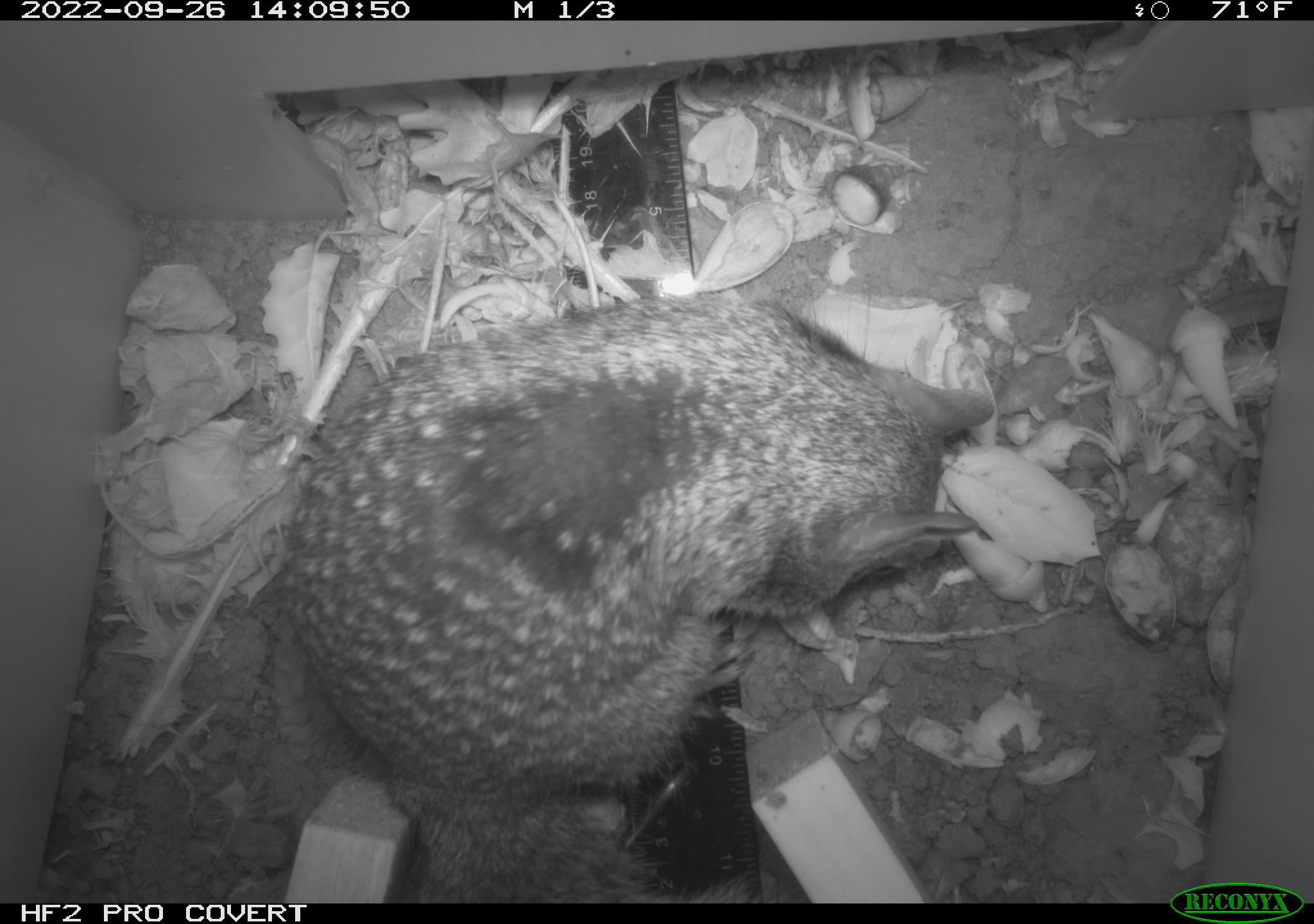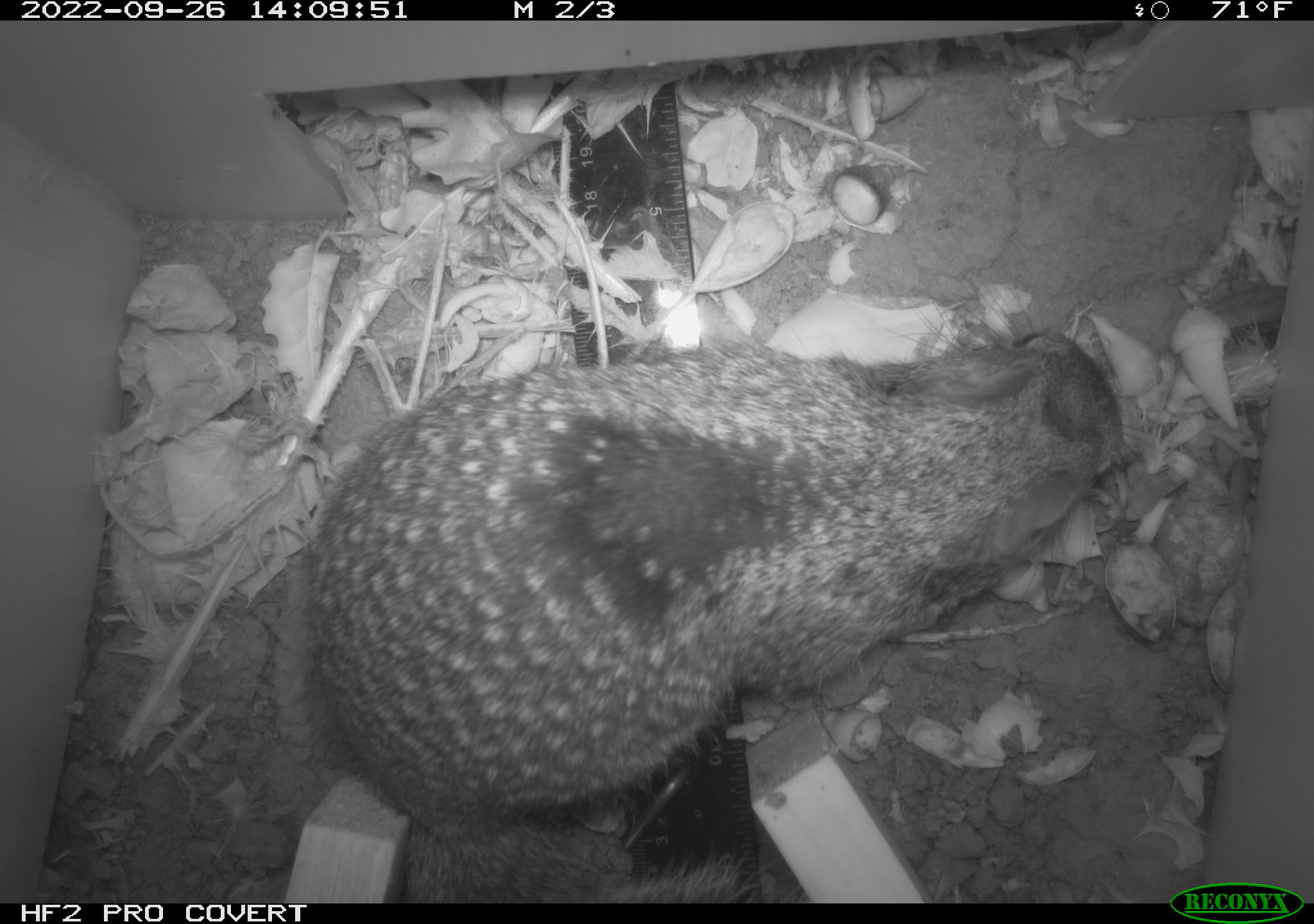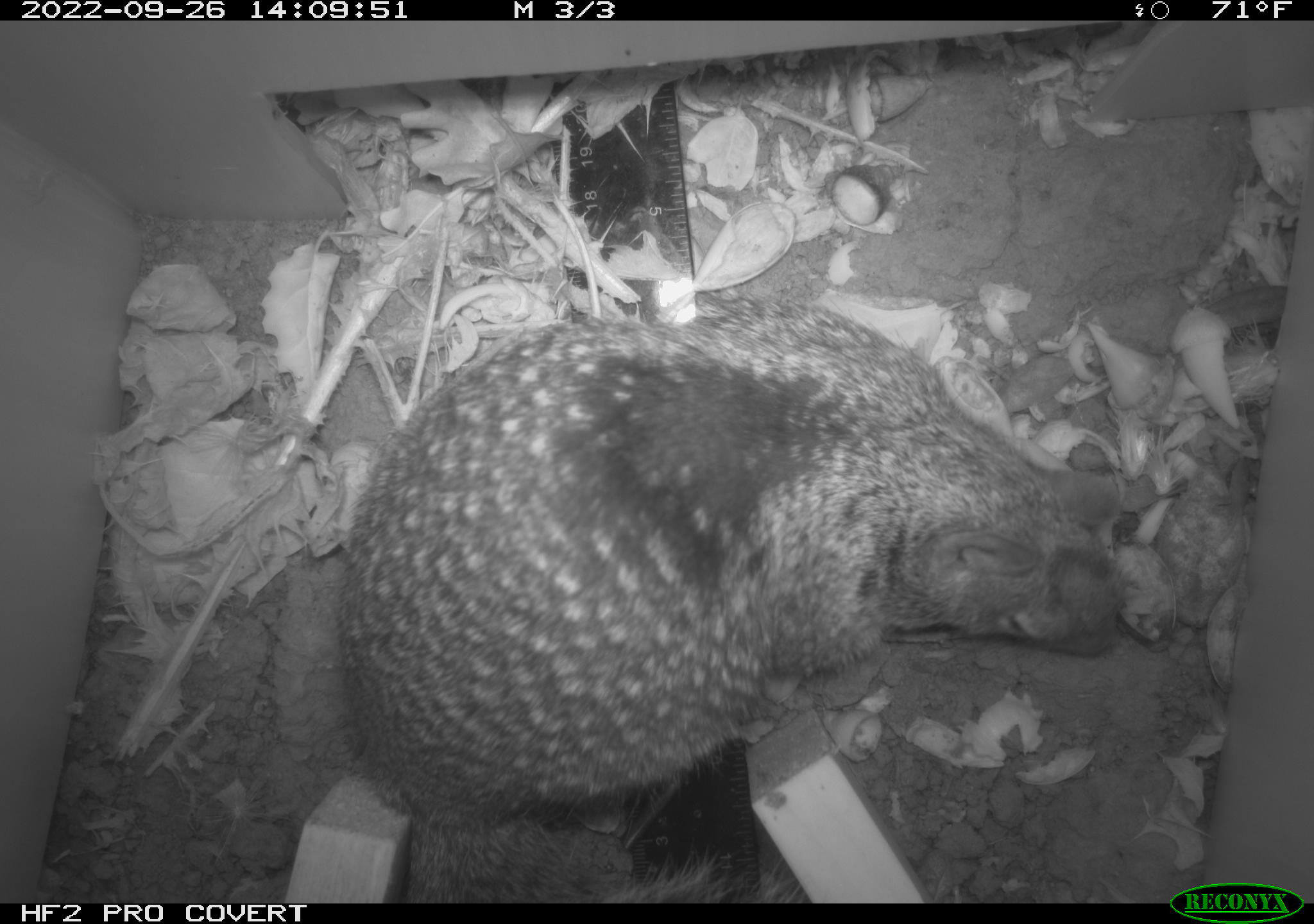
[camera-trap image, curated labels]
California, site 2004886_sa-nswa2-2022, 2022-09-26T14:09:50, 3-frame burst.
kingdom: Animalia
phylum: Chordata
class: Mammalia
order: Rodentia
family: Sciuridae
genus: Otospermophilus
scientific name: Otospermophilus beecheyi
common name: california ground squirrel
California ground squirrel (Otospermophilus beecheyi).